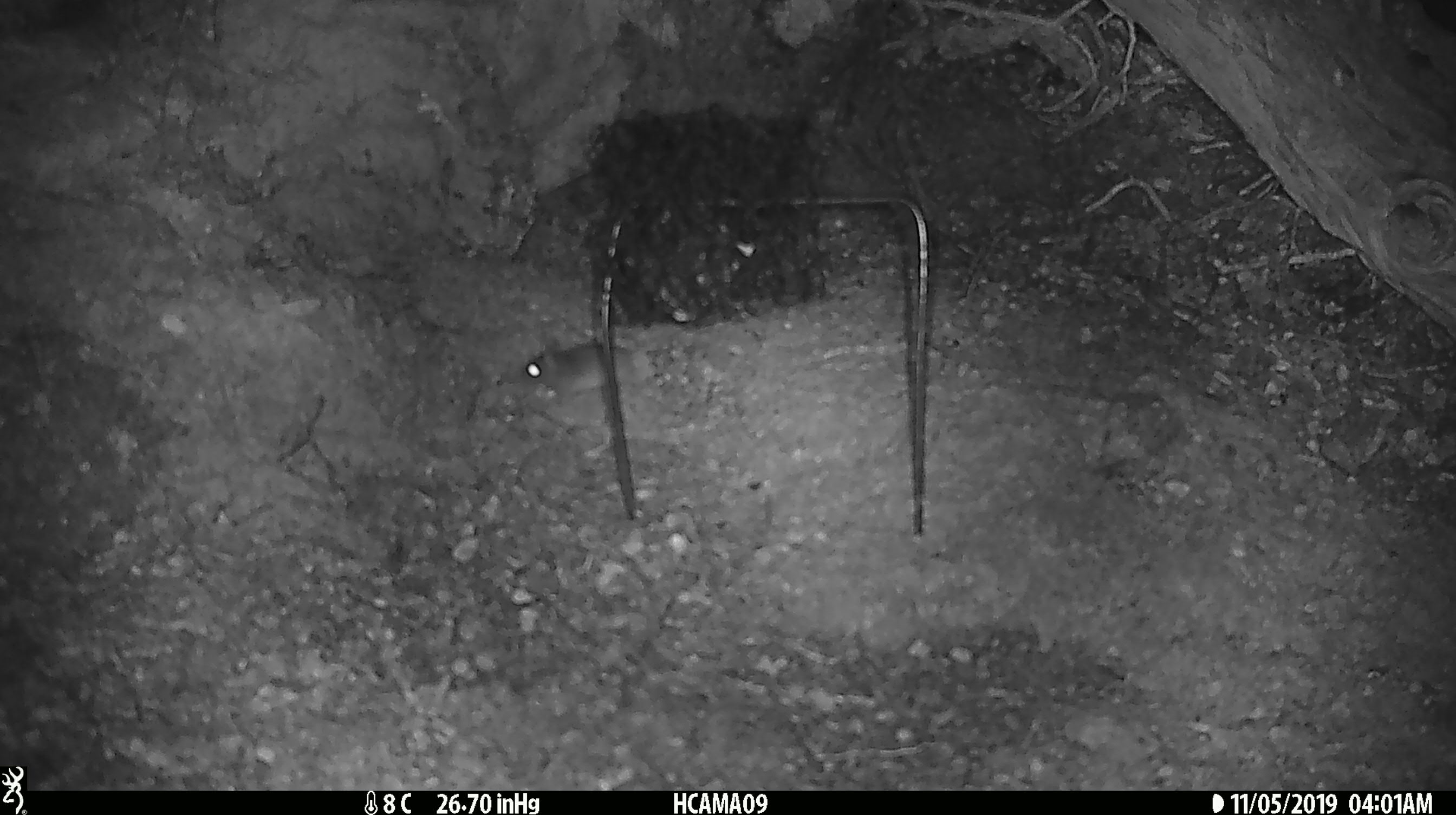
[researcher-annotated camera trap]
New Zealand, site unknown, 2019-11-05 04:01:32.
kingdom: Animalia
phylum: Chordata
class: Mammalia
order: Rodentia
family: Muridae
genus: Mus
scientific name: Mus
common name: mouse